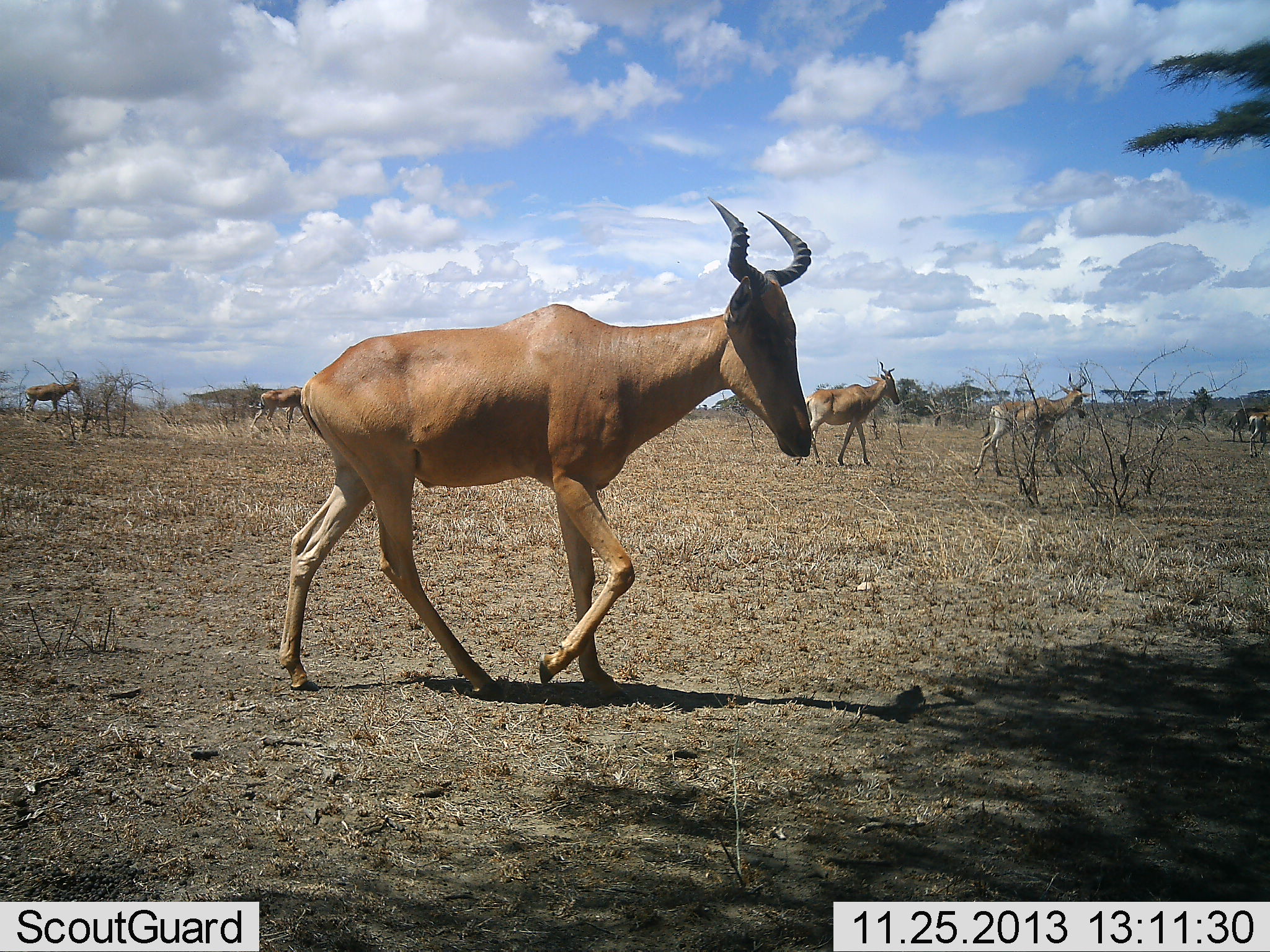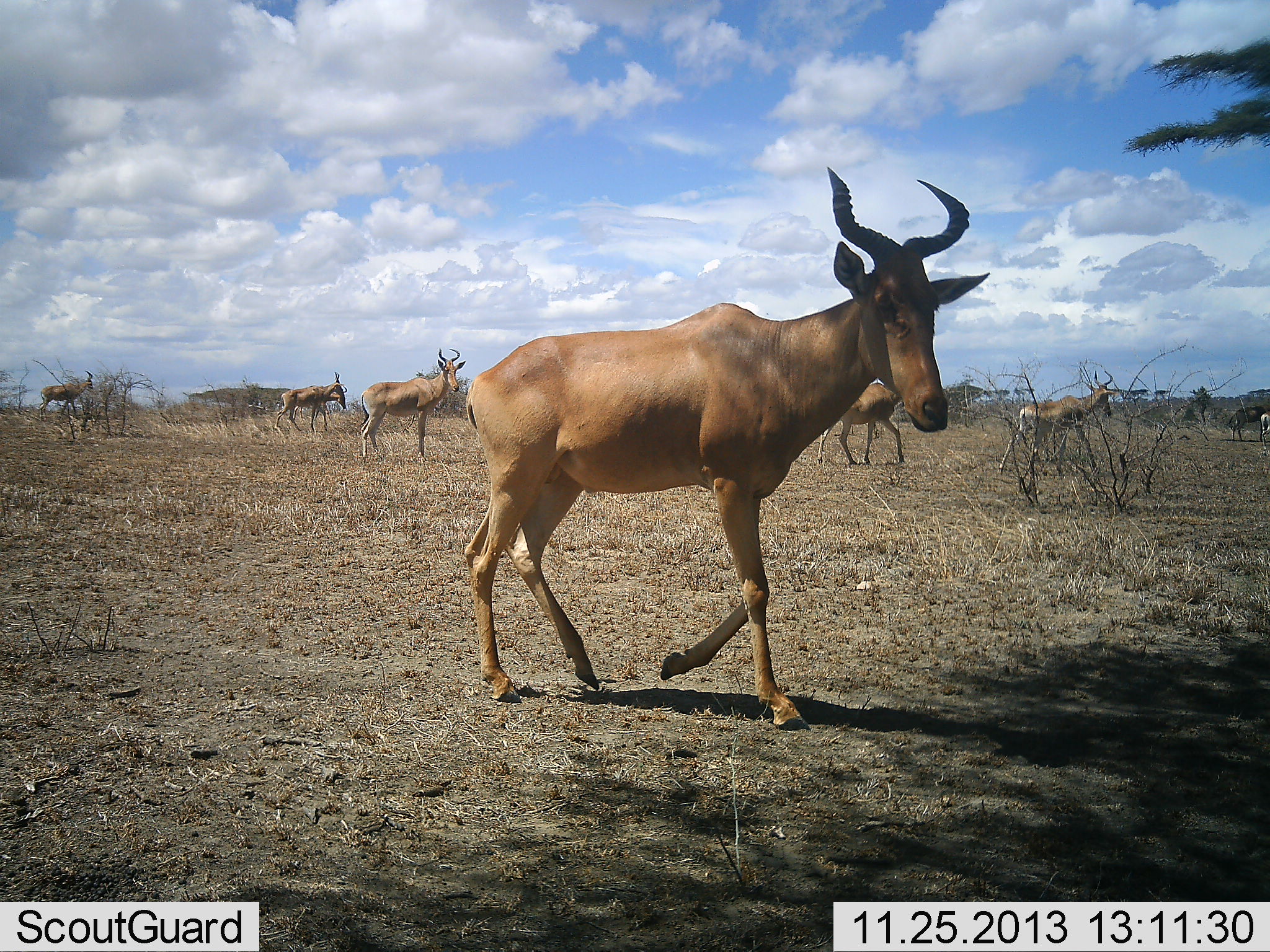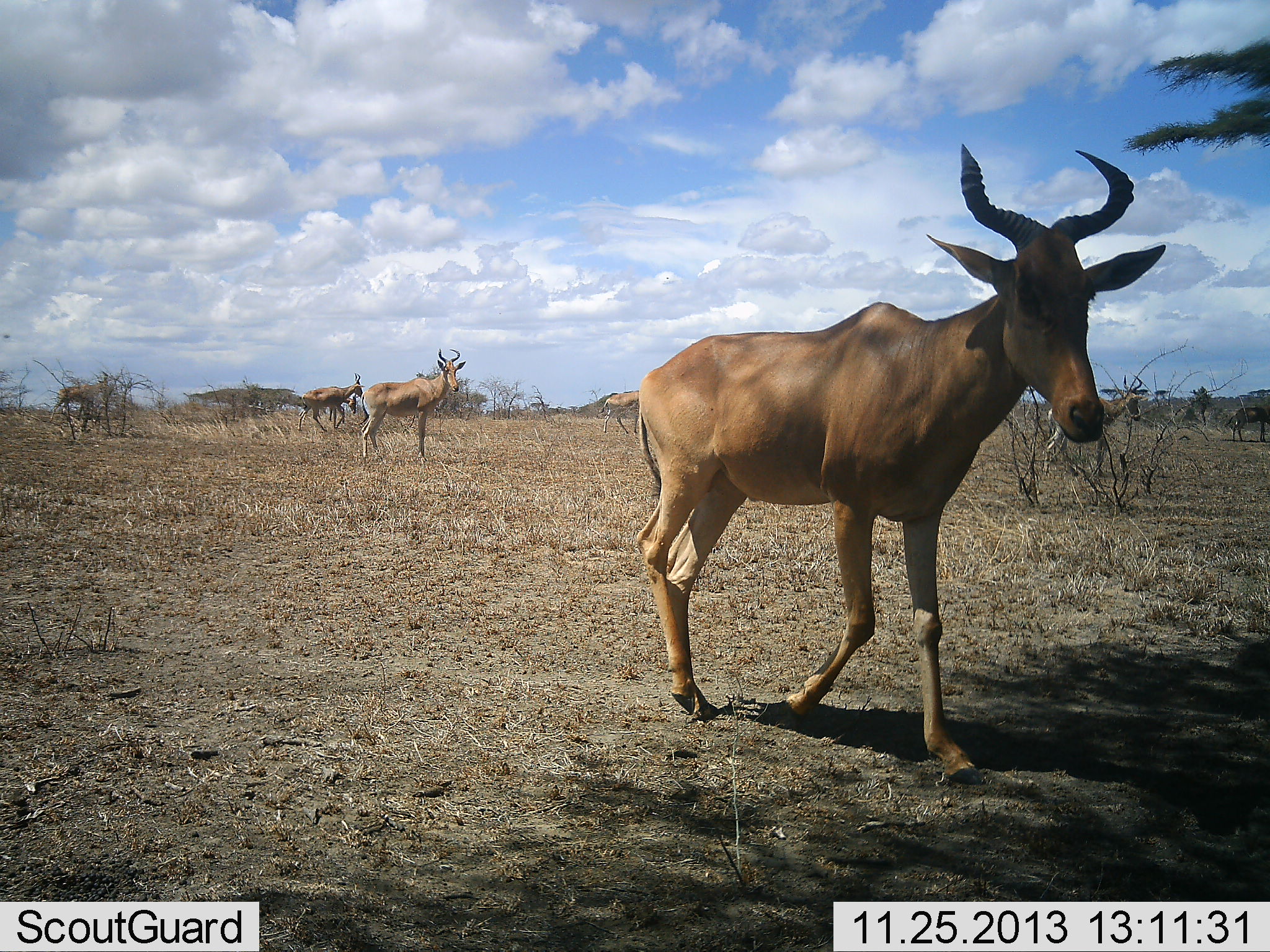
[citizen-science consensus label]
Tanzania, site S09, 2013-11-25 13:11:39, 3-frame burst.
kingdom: Animalia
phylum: Chordata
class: Mammalia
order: Artiodactyla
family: Bovidae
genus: Alcelaphus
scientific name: Alcelaphus buselaphus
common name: hartebeest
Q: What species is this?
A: Hartebeest (Alcelaphus buselaphus).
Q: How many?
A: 7.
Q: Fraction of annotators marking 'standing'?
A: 45%.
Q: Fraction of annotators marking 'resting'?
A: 0%.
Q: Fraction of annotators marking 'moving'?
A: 93%.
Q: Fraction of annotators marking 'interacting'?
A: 0%.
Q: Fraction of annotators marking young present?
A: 0%.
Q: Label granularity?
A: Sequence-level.